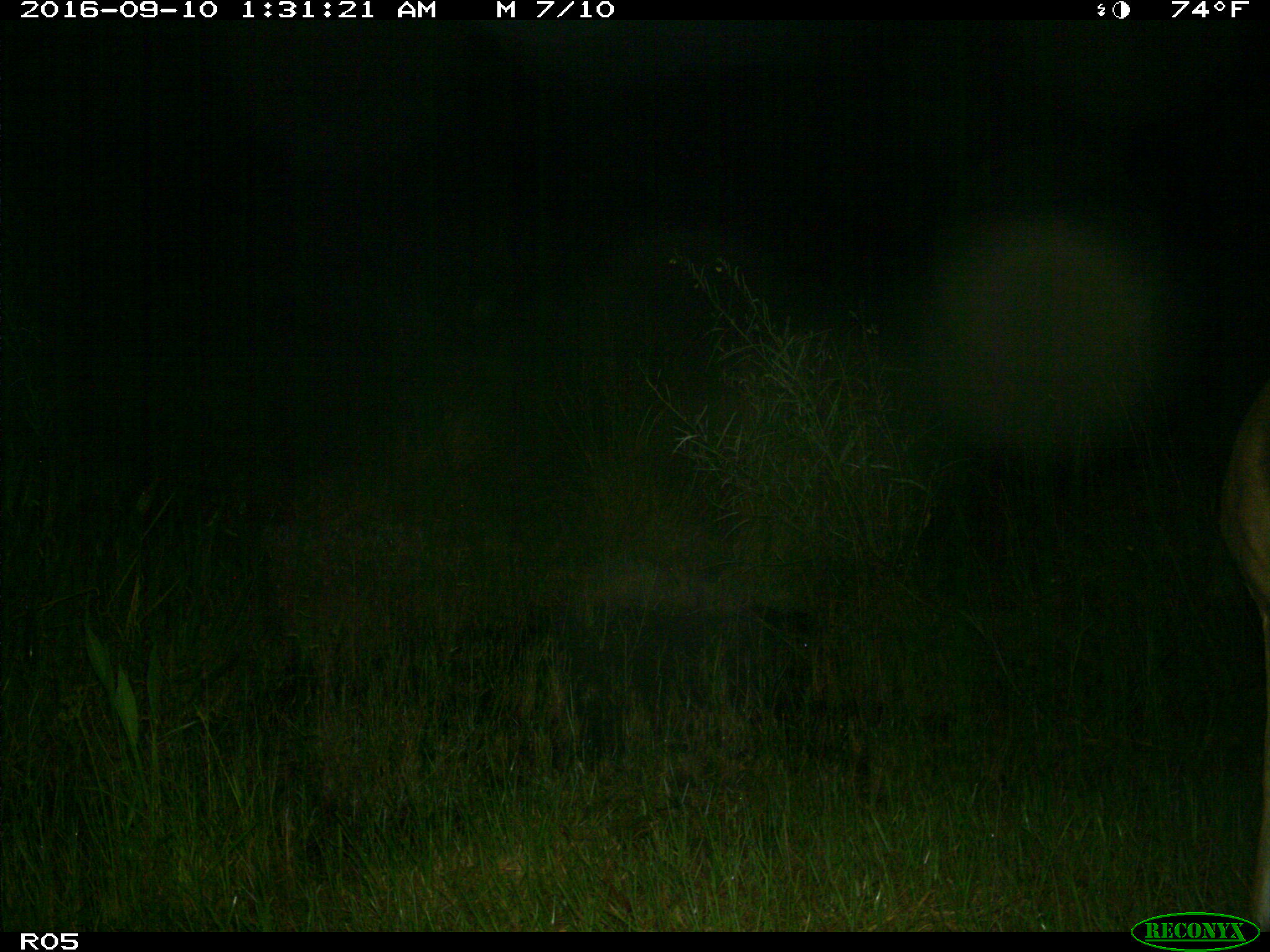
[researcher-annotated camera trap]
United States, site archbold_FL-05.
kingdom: Animalia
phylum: Chordata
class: Mammalia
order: Artiodactyla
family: Cervidae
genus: Odocoileus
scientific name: Odocoileus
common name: deer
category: unidentified deer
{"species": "unidentified deer (deer) (Odocoileus)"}